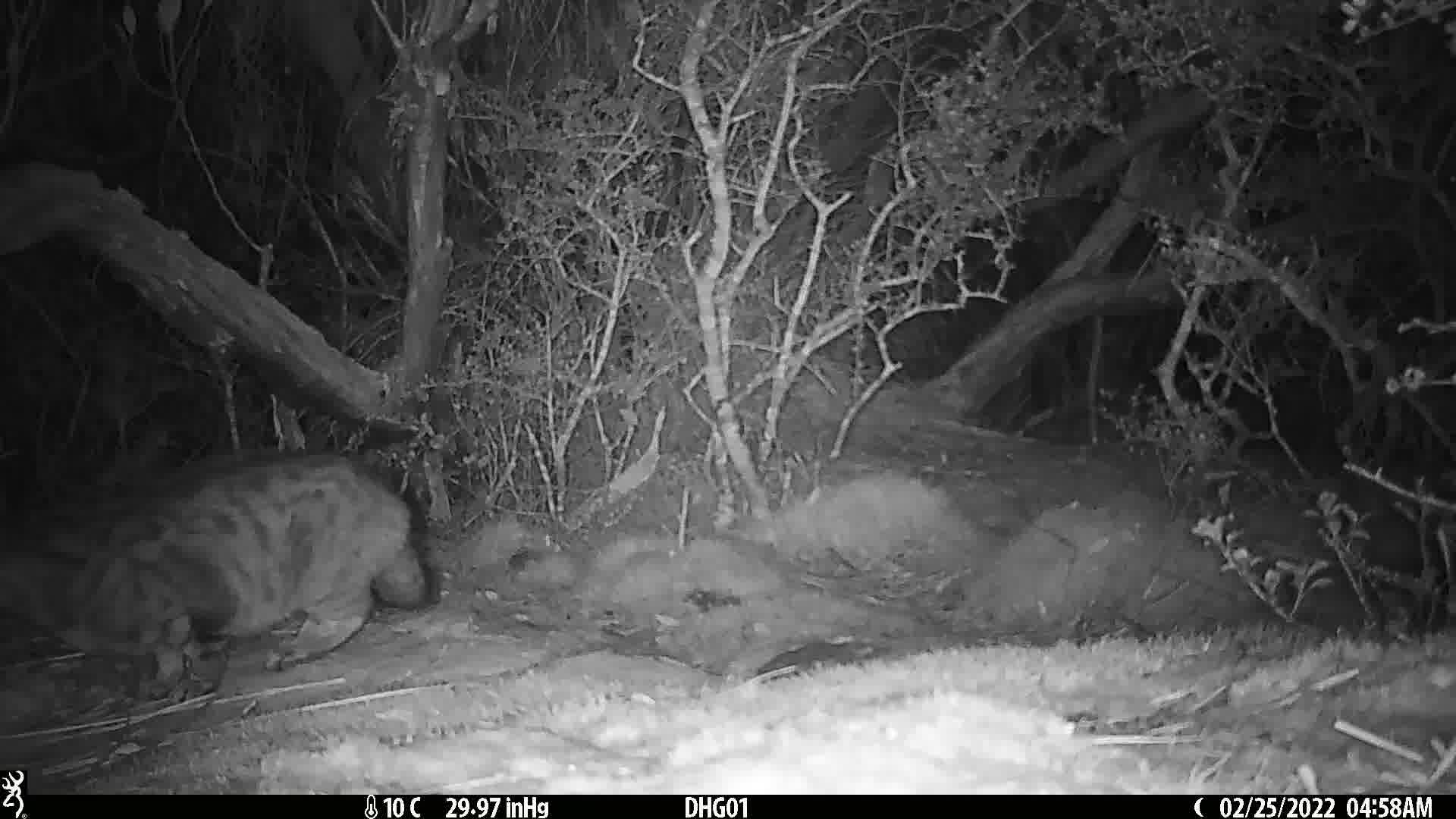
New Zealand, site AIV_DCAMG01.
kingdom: Animalia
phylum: Chordata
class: Mammalia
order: Carnivora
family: Felidae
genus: Felis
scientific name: Felis catus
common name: domestic cat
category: cat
Cat (domestic cat) (Felis catus).